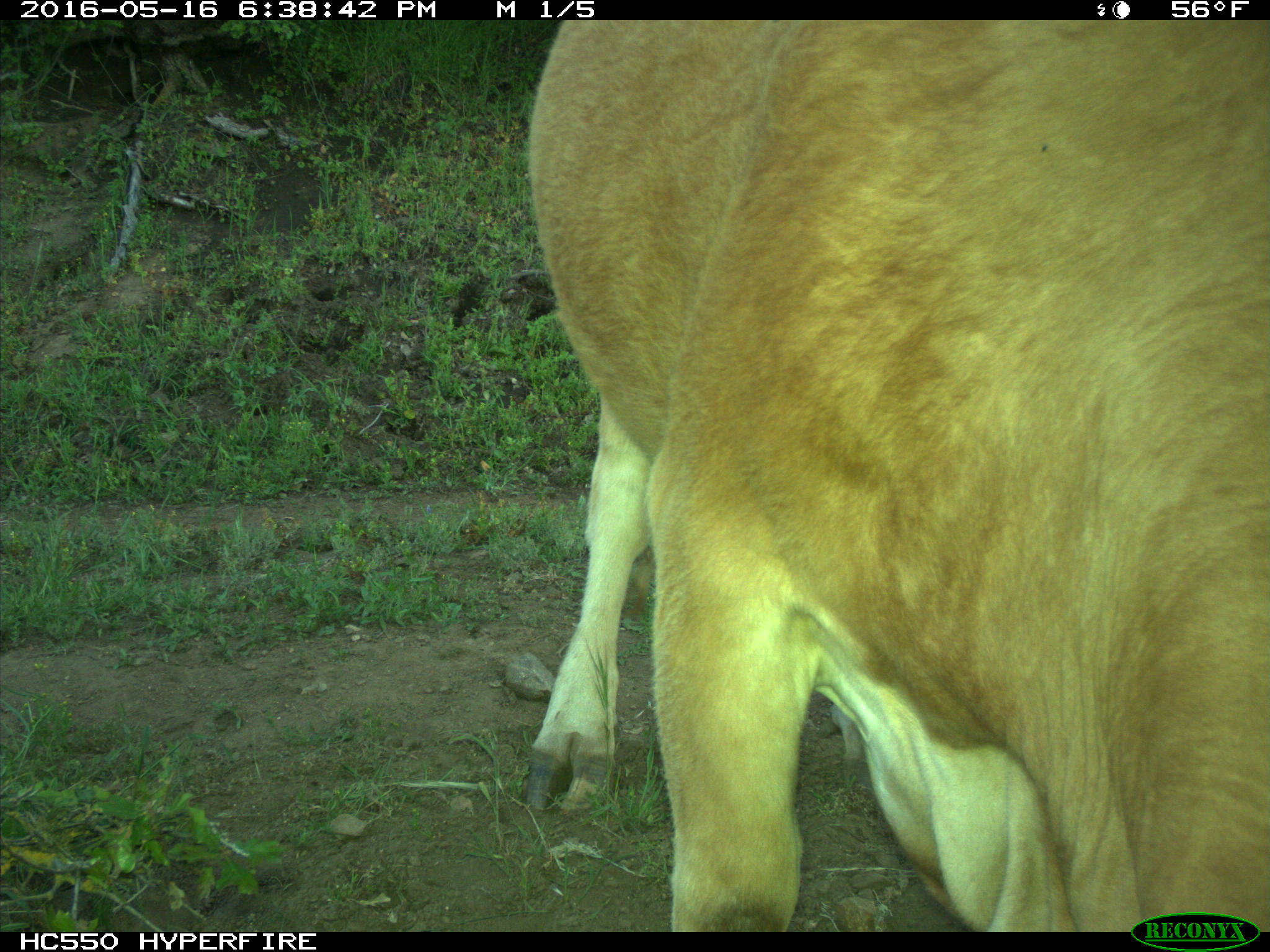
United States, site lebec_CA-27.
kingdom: Animalia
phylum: Chordata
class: Mammalia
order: Artiodactyla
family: Bovidae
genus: Bos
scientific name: Bos taurus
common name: domestic cow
Bos taurus (domestic cow).